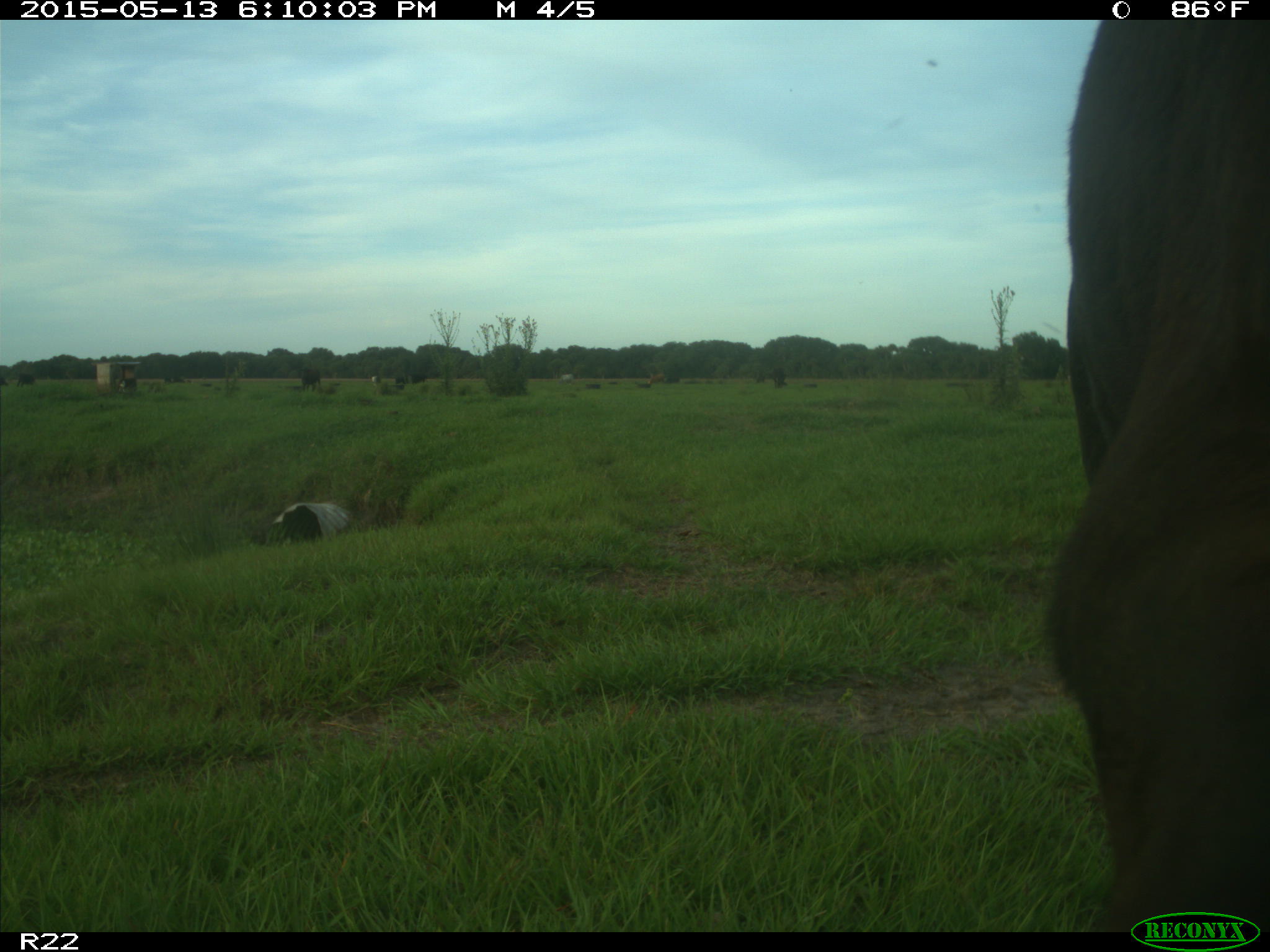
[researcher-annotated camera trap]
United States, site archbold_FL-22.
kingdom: Animalia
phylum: Chordata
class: Mammalia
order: Artiodactyla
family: Bovidae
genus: Bos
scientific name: Bos taurus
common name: domestic cow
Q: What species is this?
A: Bos taurus (domestic cow).